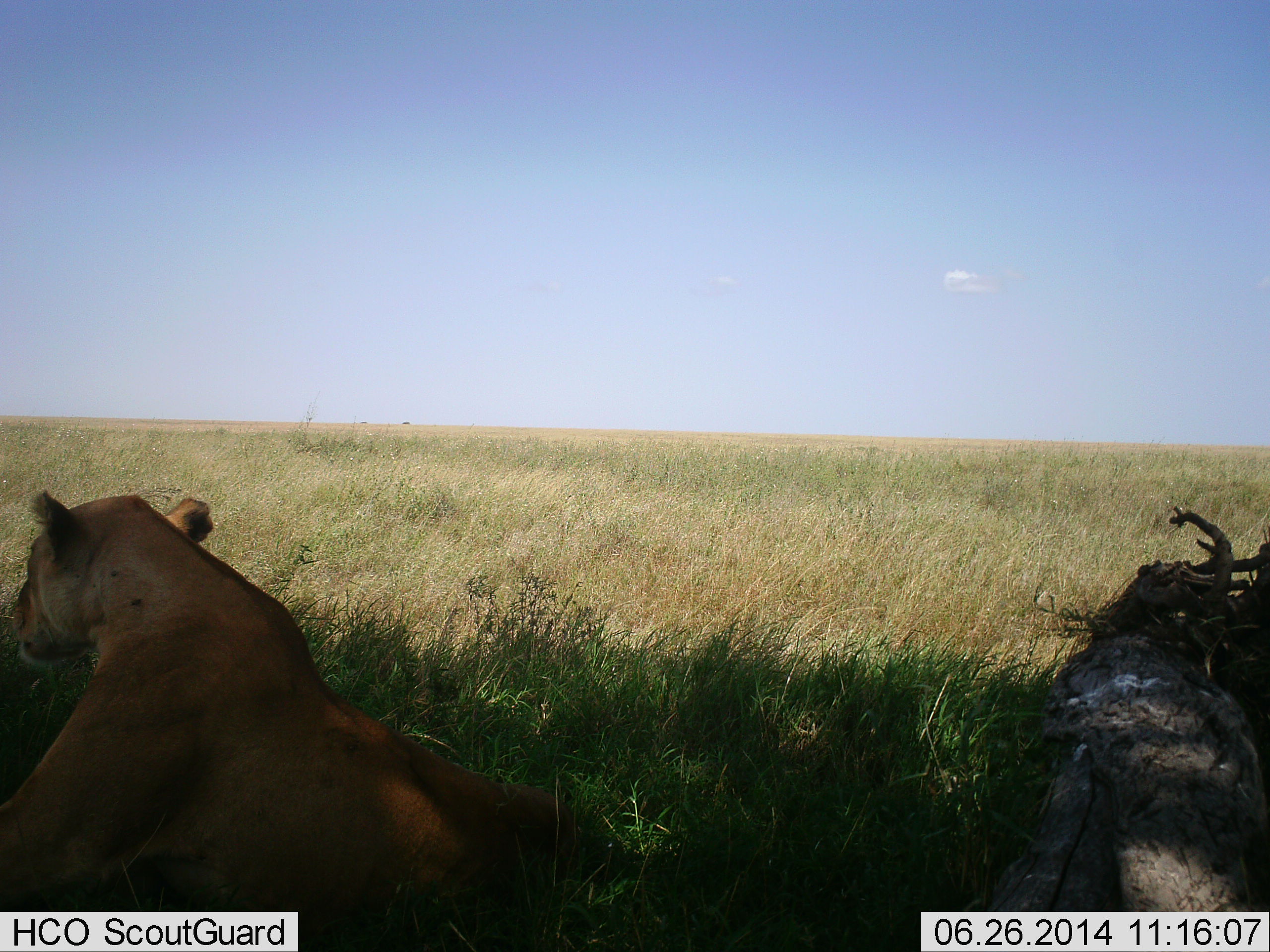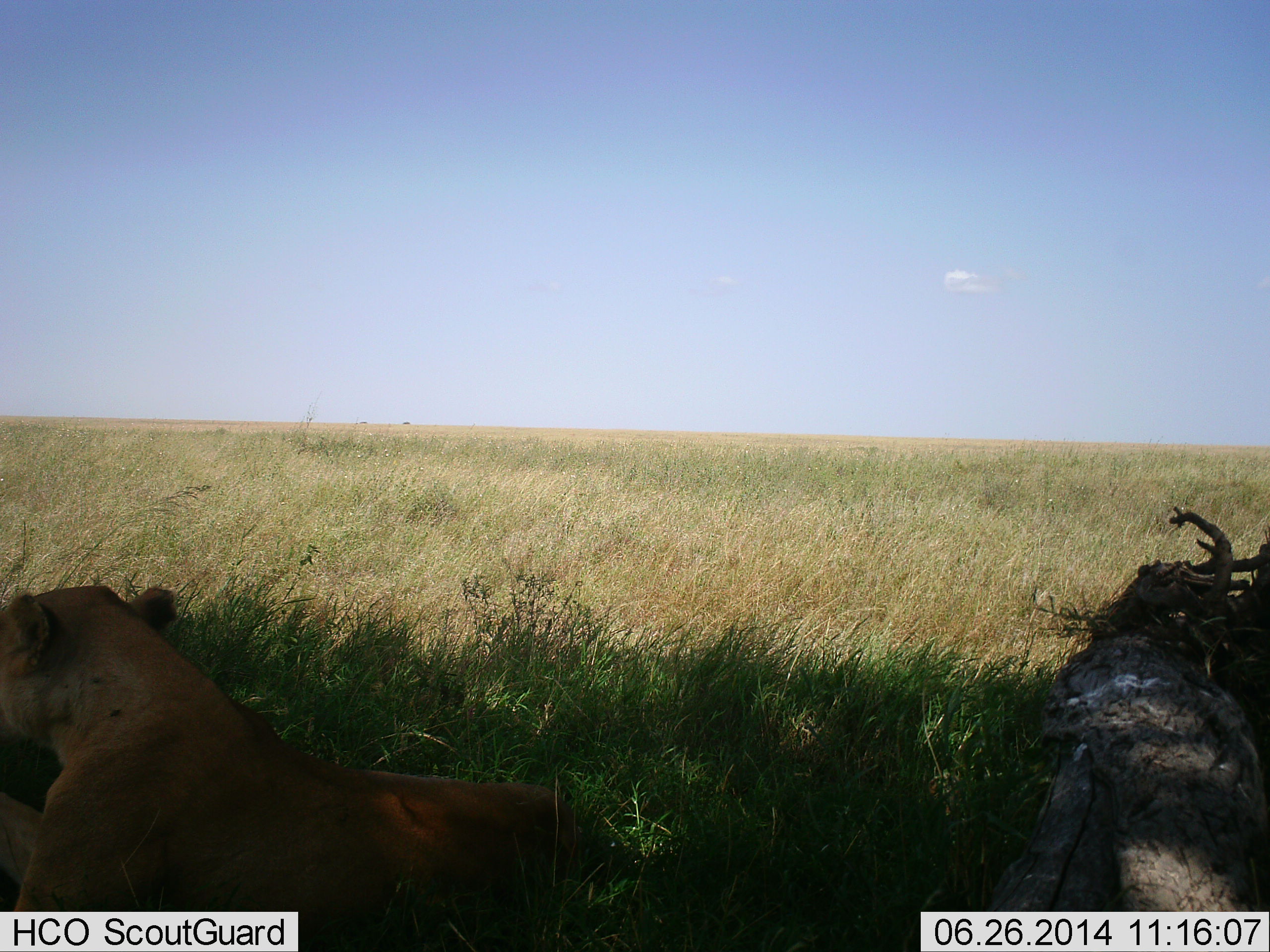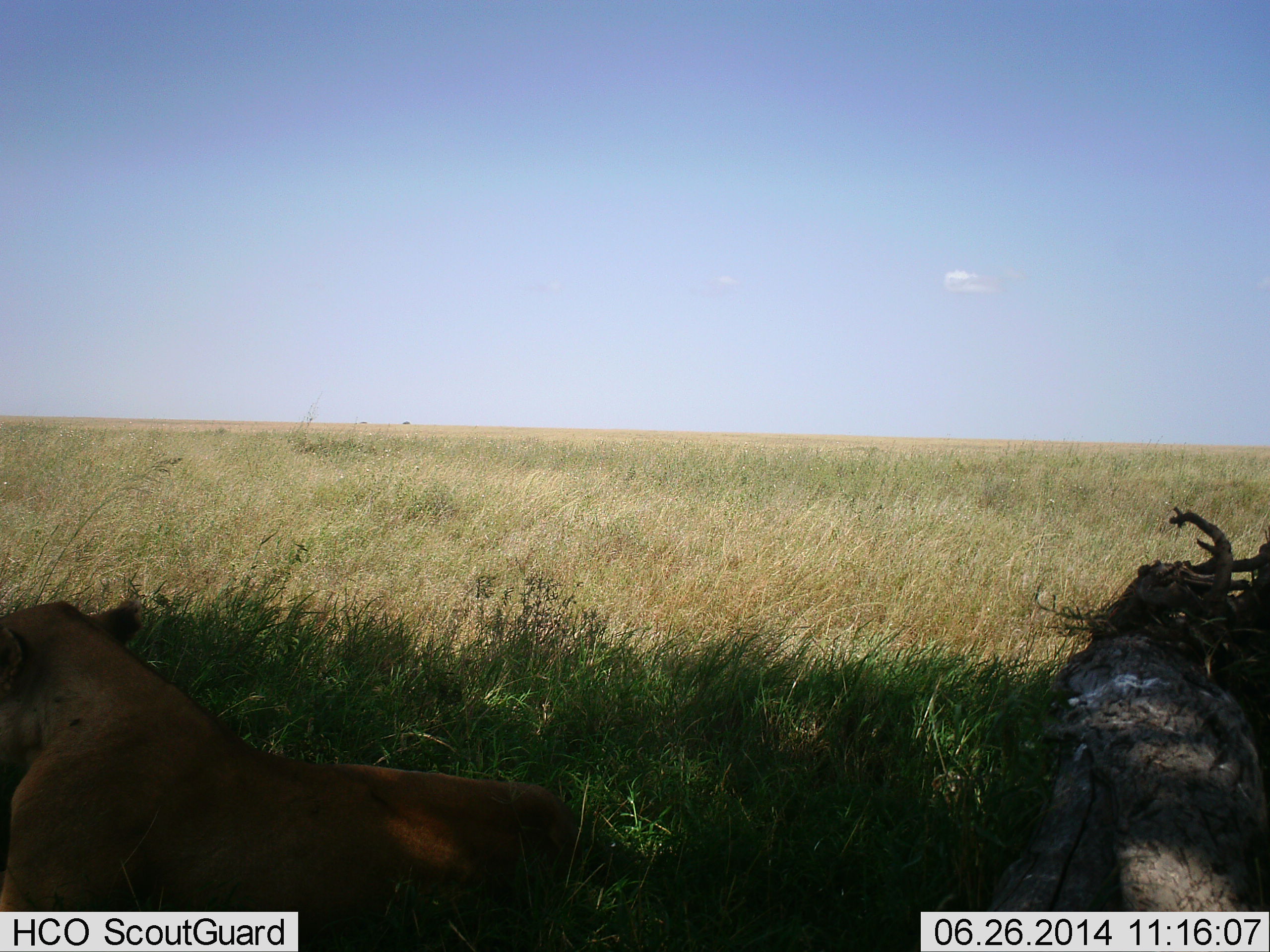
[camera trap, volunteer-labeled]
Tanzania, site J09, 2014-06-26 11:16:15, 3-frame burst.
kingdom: Animalia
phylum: Chordata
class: Mammalia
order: Carnivora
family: Felidae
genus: Panthera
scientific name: Panthera leo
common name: lion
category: lionfemale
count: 1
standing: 0%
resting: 90%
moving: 10%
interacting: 0%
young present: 0%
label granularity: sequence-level